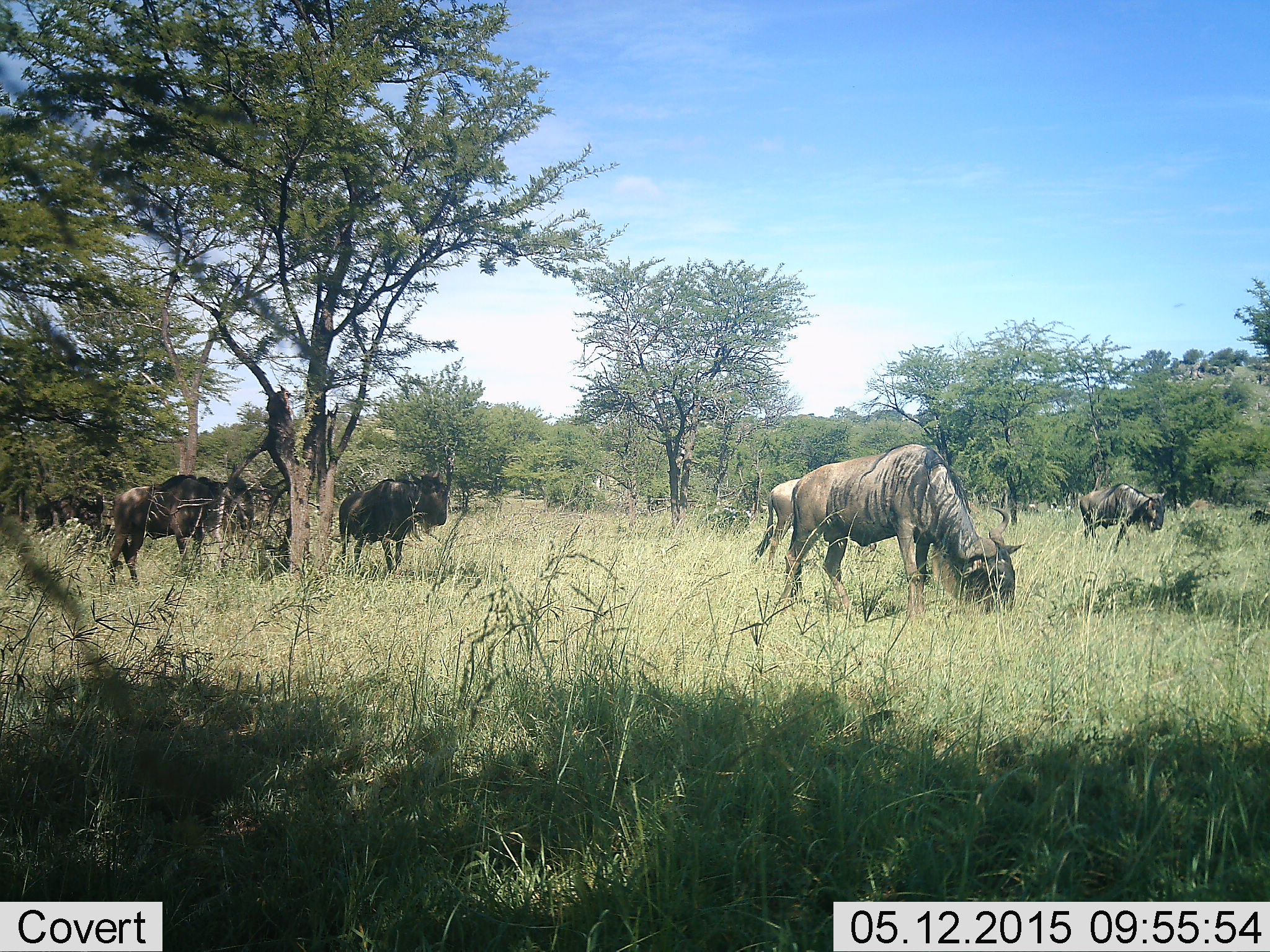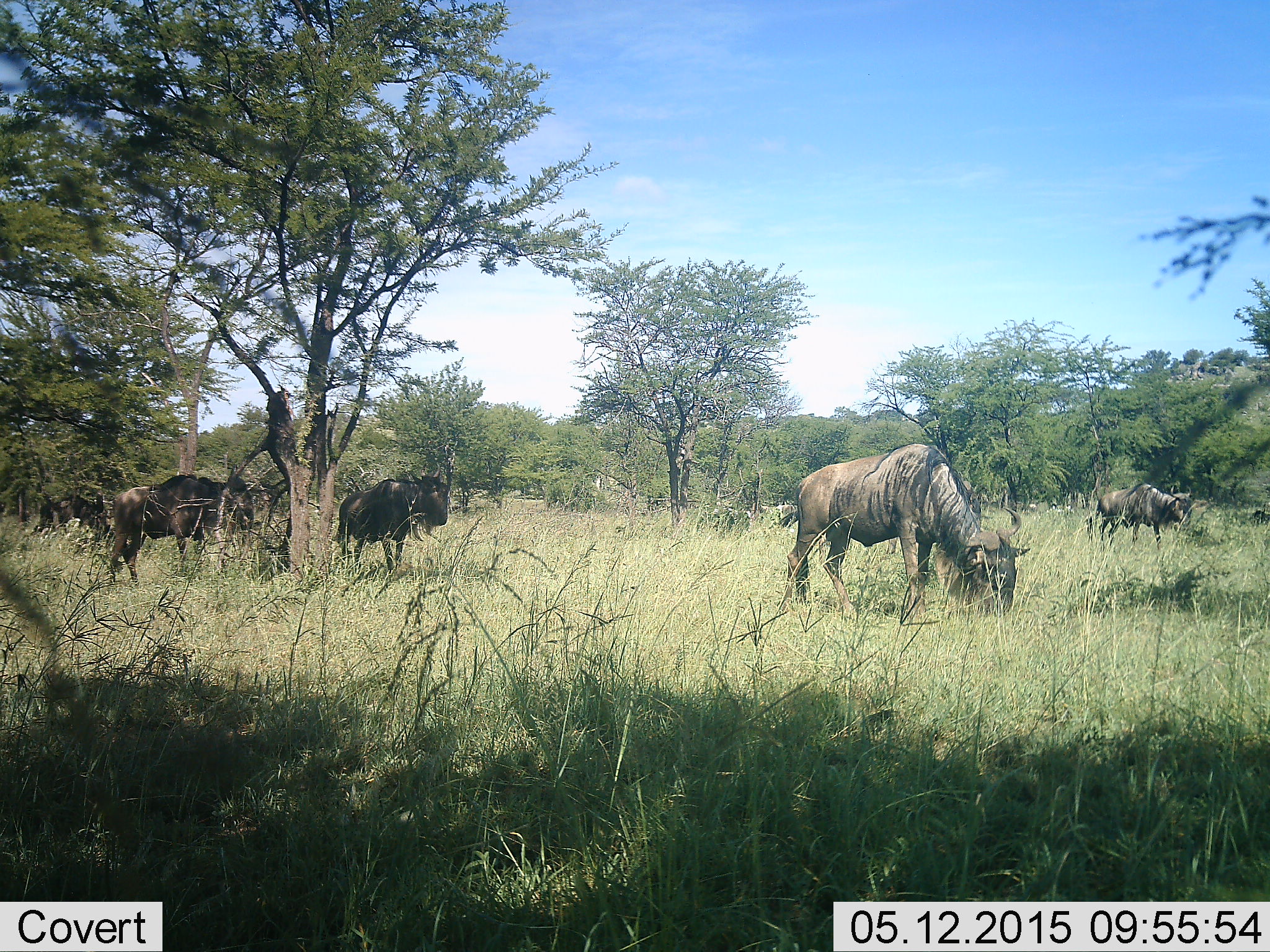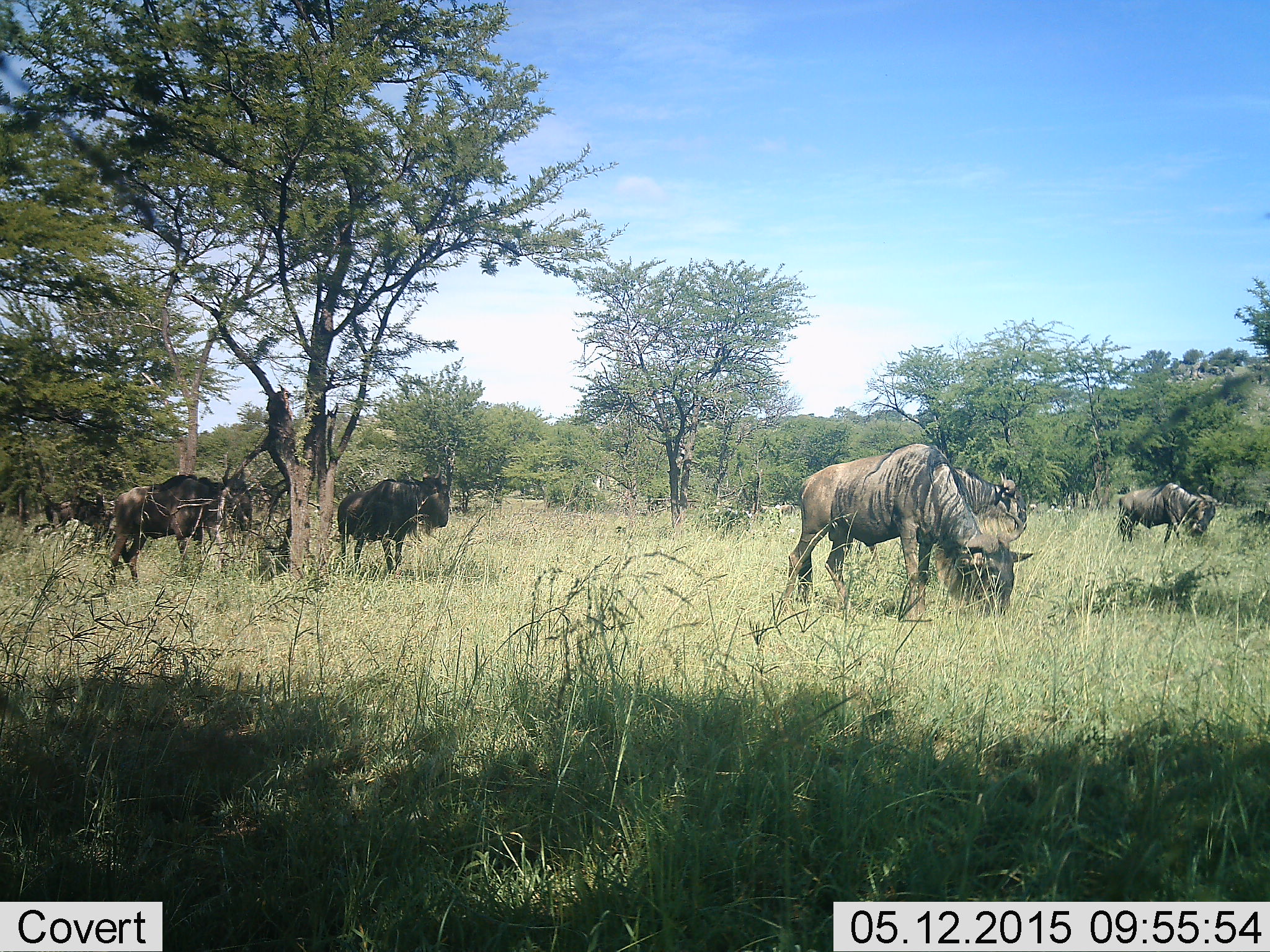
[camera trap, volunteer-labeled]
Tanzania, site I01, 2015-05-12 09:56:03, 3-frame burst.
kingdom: Animalia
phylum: Chordata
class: Mammalia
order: Artiodactyla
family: Bovidae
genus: Connochaetes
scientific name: Connochaetes taurinus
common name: blue wildebeest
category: wildebeest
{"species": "wildebeest (blue wildebeest) (Connochaetes taurinus)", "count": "5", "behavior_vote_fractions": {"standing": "70%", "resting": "10%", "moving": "70%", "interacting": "10%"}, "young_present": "0%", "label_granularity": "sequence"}